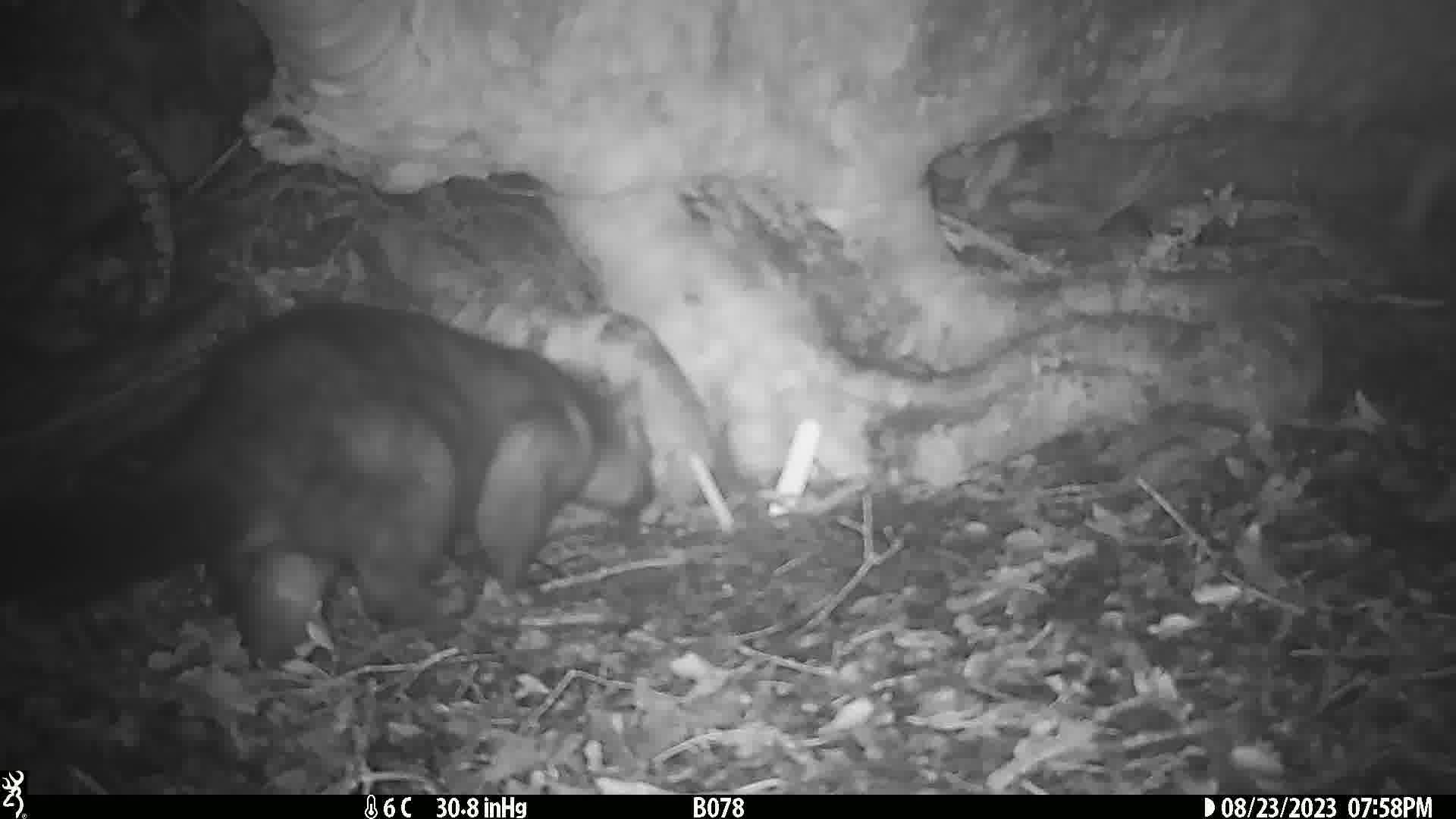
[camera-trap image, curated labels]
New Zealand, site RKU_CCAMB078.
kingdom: Animalia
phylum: Chordata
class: Mammalia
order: Diprotodontia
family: Phalangeridae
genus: Trichosurus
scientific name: Trichosurus vulpecula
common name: common brushtail possum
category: possum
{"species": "possum (common brushtail possum) (Trichosurus vulpecula)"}